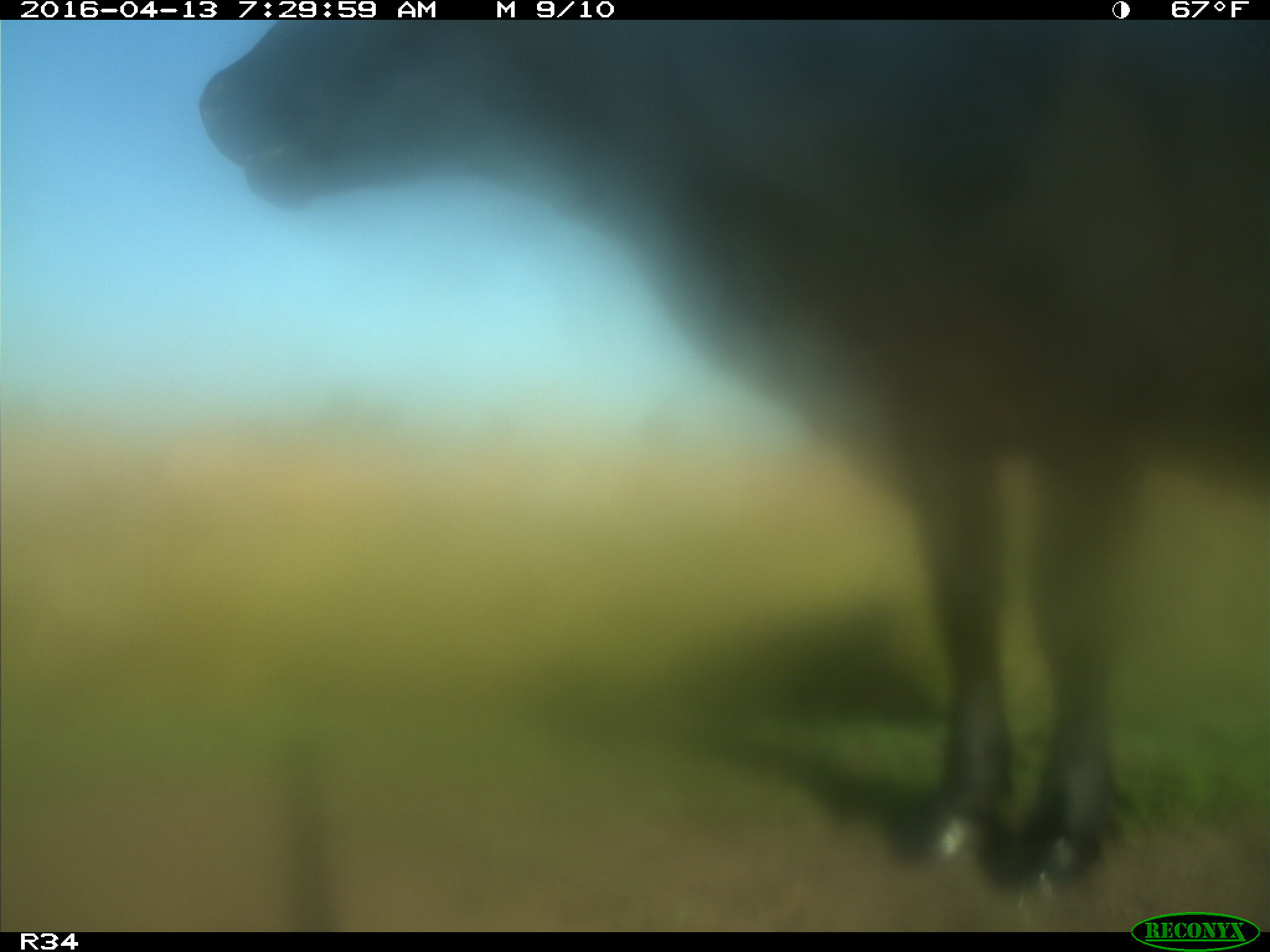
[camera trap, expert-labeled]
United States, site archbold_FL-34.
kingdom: Animalia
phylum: Chordata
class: Mammalia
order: Artiodactyla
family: Bovidae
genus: Bos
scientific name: Bos taurus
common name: domestic cow